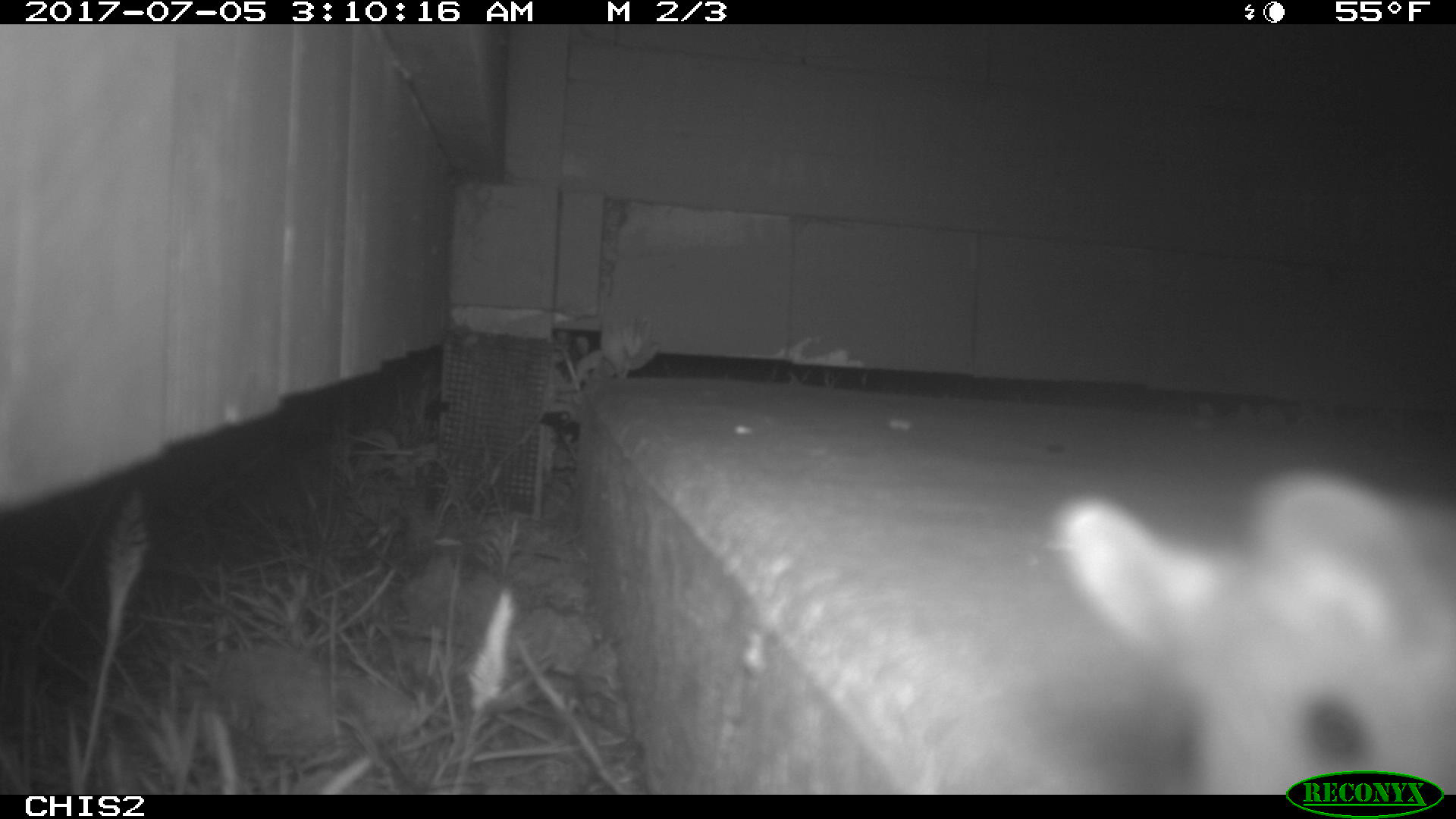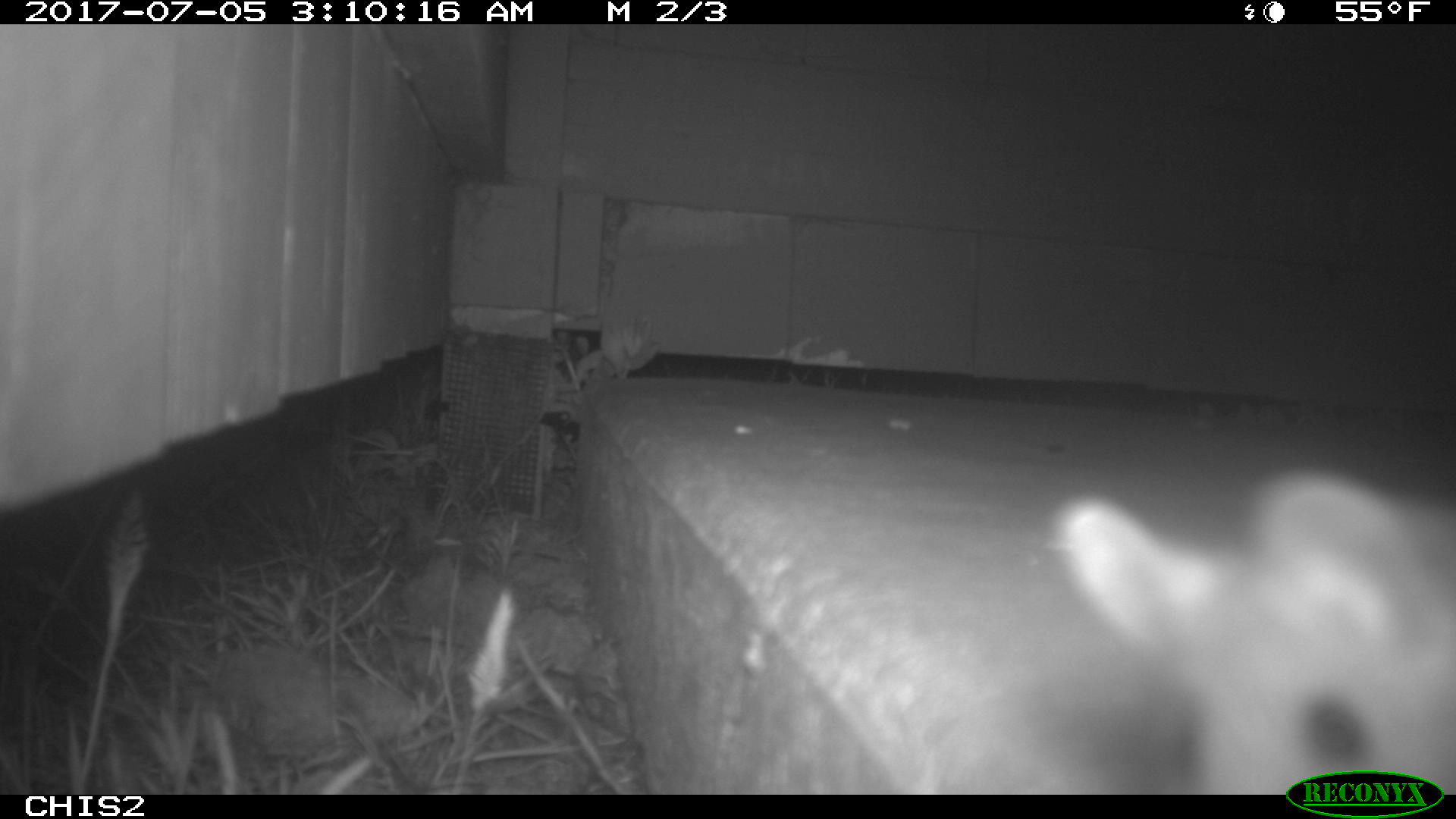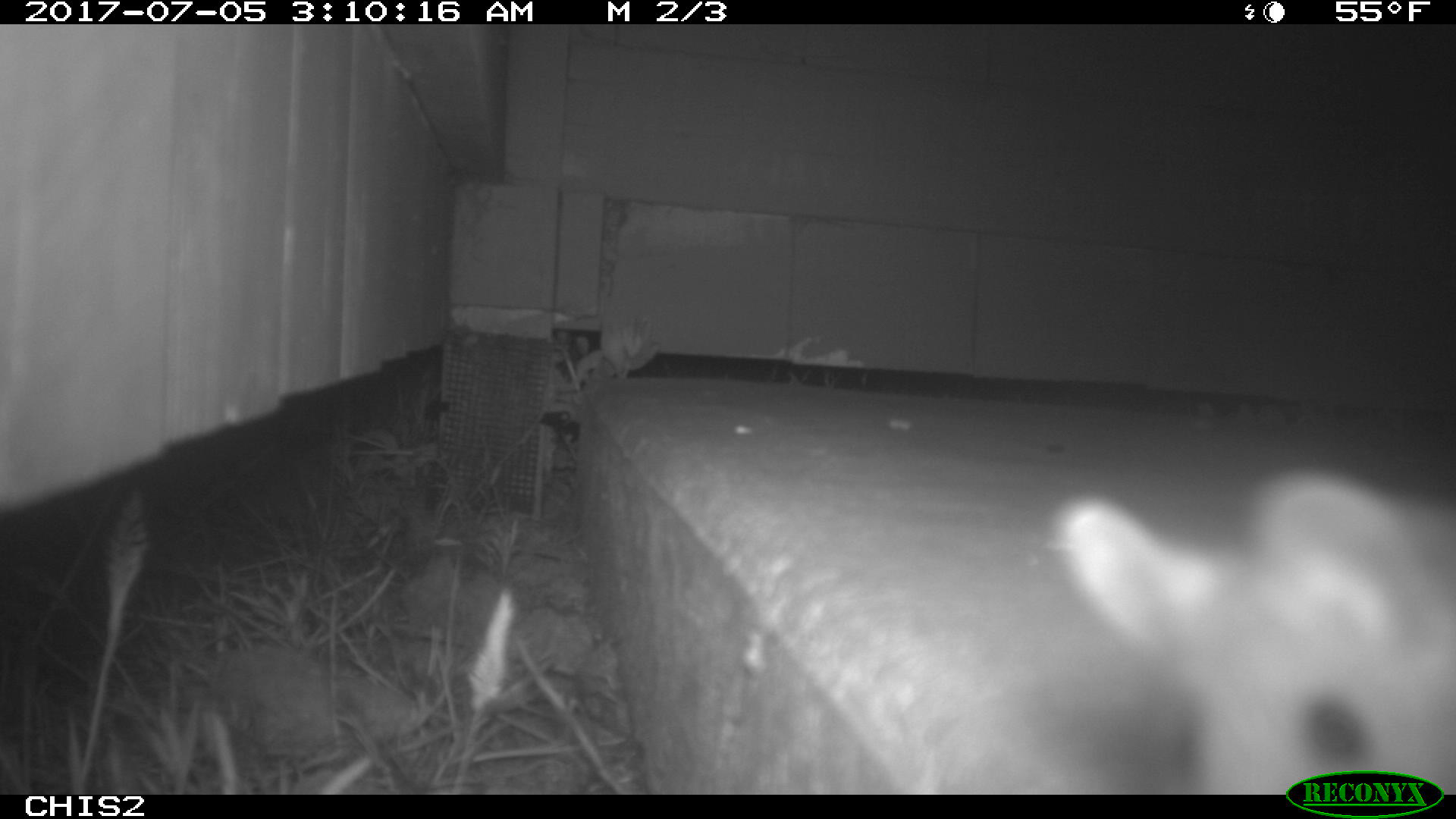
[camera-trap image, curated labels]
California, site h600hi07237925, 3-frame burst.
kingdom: Animalia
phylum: Chordata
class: Mammalia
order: Rodentia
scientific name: Rodentia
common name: rodent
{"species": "rodent (Rodentia)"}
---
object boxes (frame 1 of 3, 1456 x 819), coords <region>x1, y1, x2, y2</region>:
rodent: <region>1046, 472, 1455, 794</region>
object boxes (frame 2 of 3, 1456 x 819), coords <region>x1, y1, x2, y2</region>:
rodent: <region>1051, 469, 1455, 790</region>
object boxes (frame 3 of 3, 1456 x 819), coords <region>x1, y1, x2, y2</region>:
rodent: <region>1049, 464, 1455, 795</region>